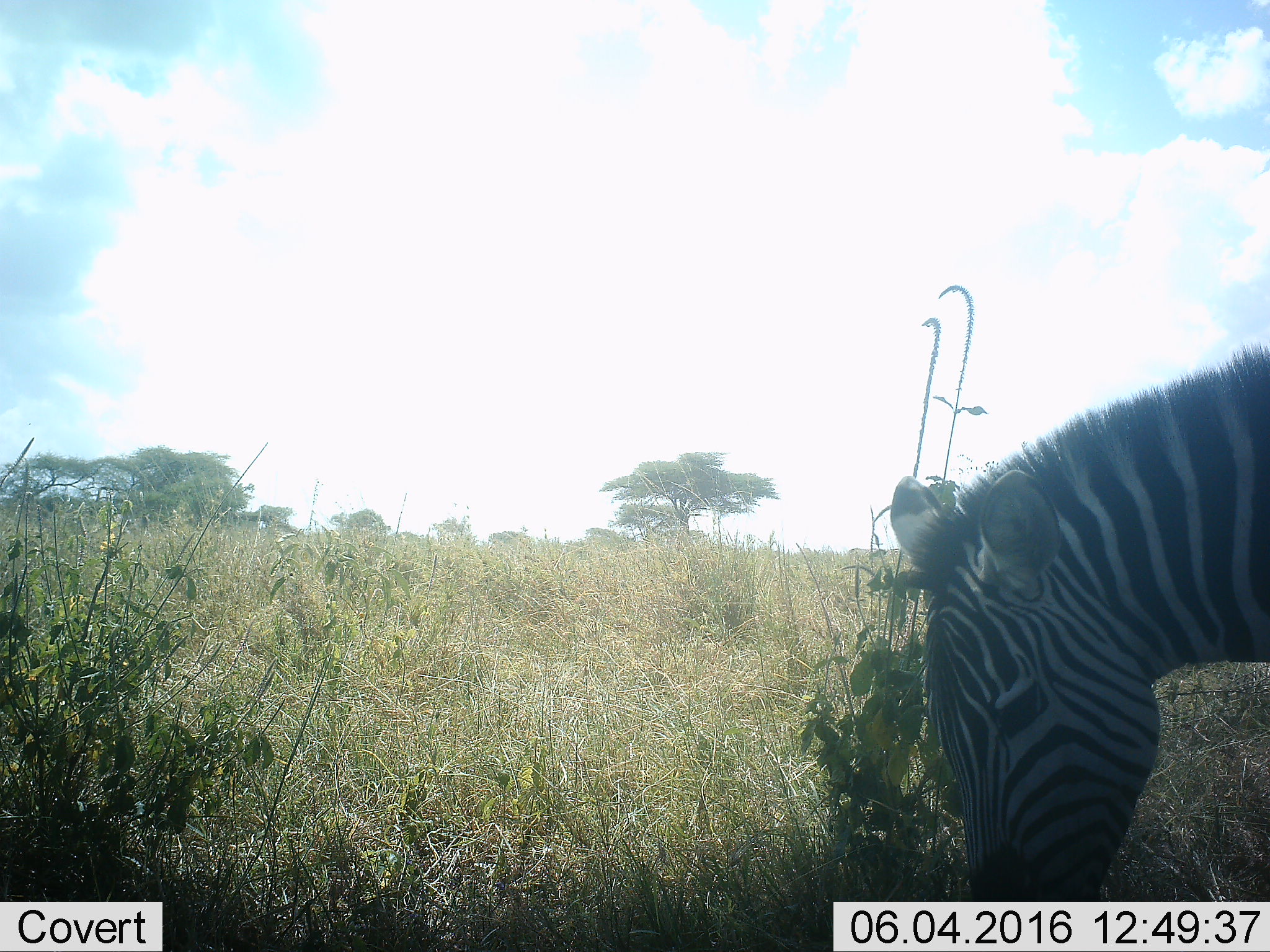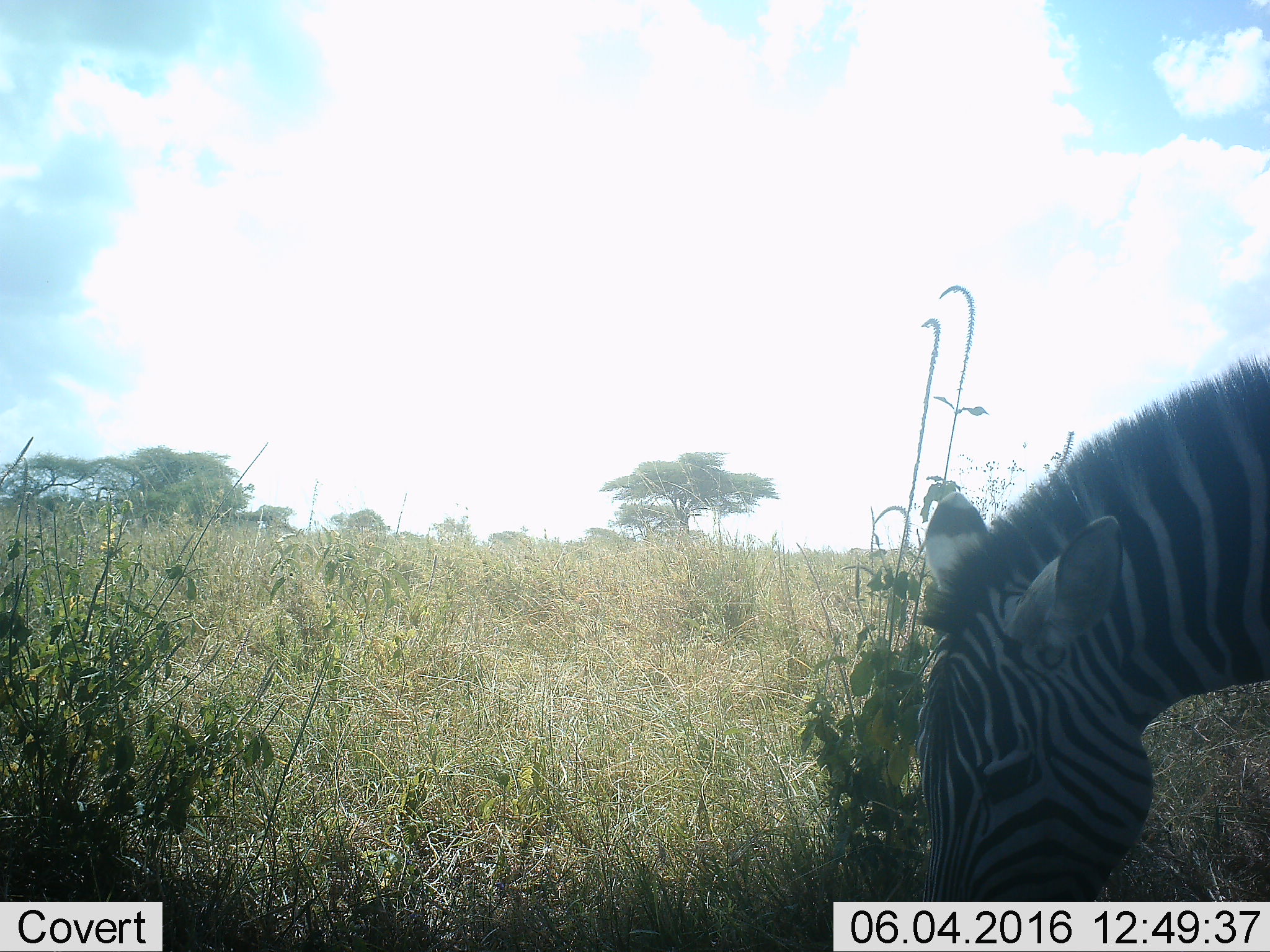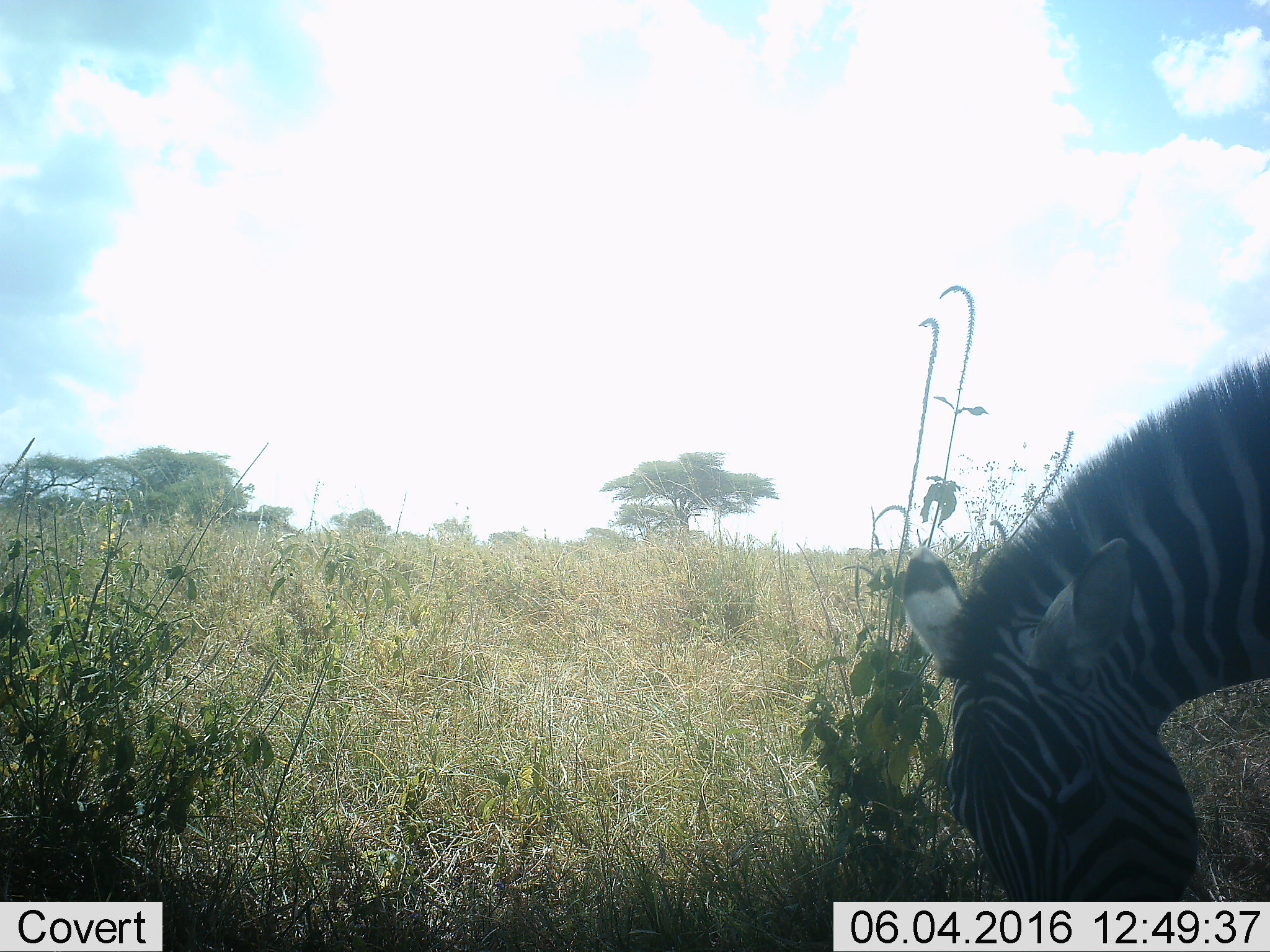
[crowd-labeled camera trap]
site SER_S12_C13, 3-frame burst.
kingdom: Animalia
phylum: Chordata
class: Mammalia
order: Perissodactyla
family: Equidae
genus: Equus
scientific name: Equus quagga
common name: plains zebra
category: zebraplains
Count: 1.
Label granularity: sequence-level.